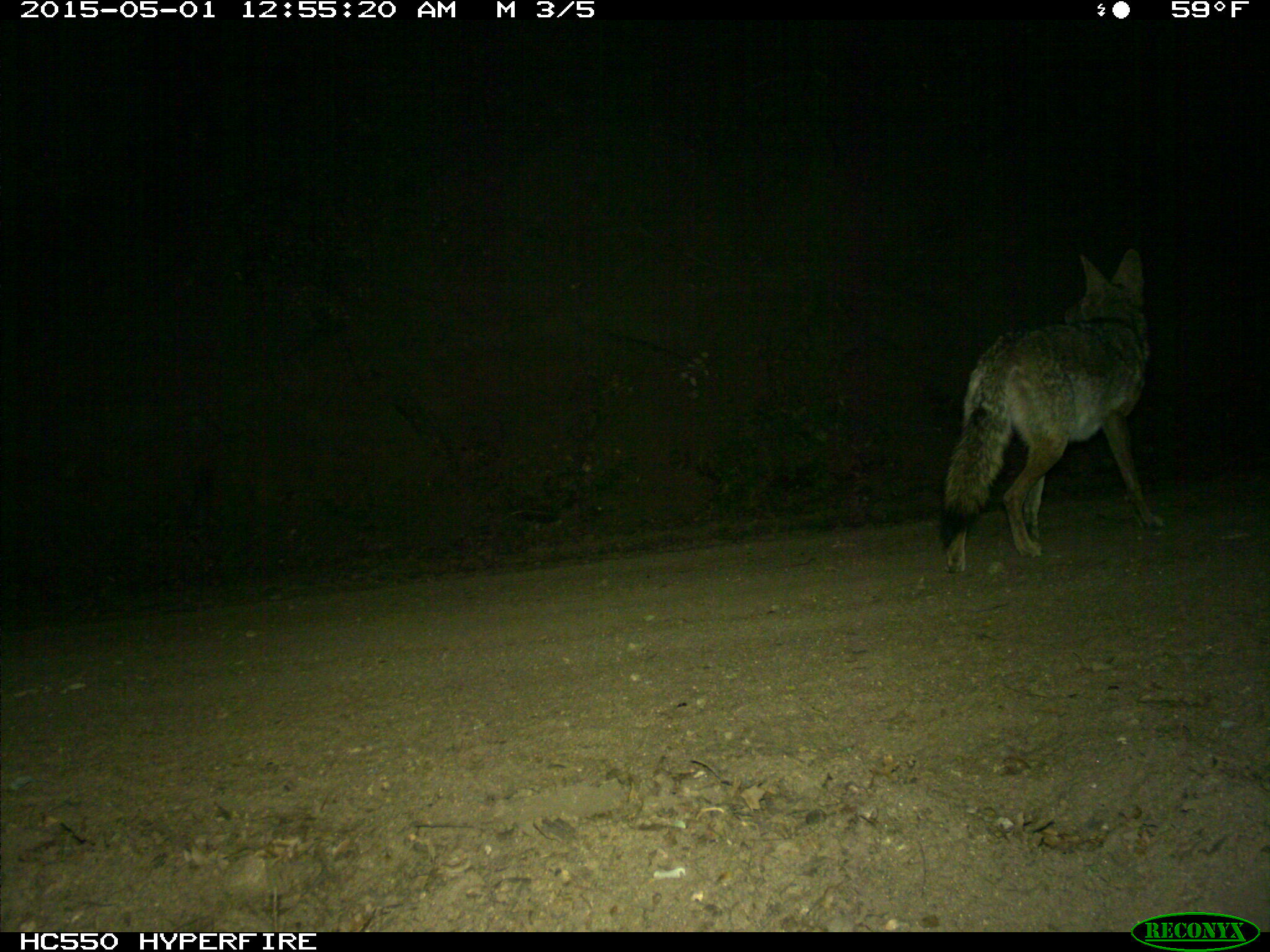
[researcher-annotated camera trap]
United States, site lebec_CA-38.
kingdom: Animalia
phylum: Chordata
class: Mammalia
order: Carnivora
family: Canidae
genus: Canis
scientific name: Canis latrans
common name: coyote